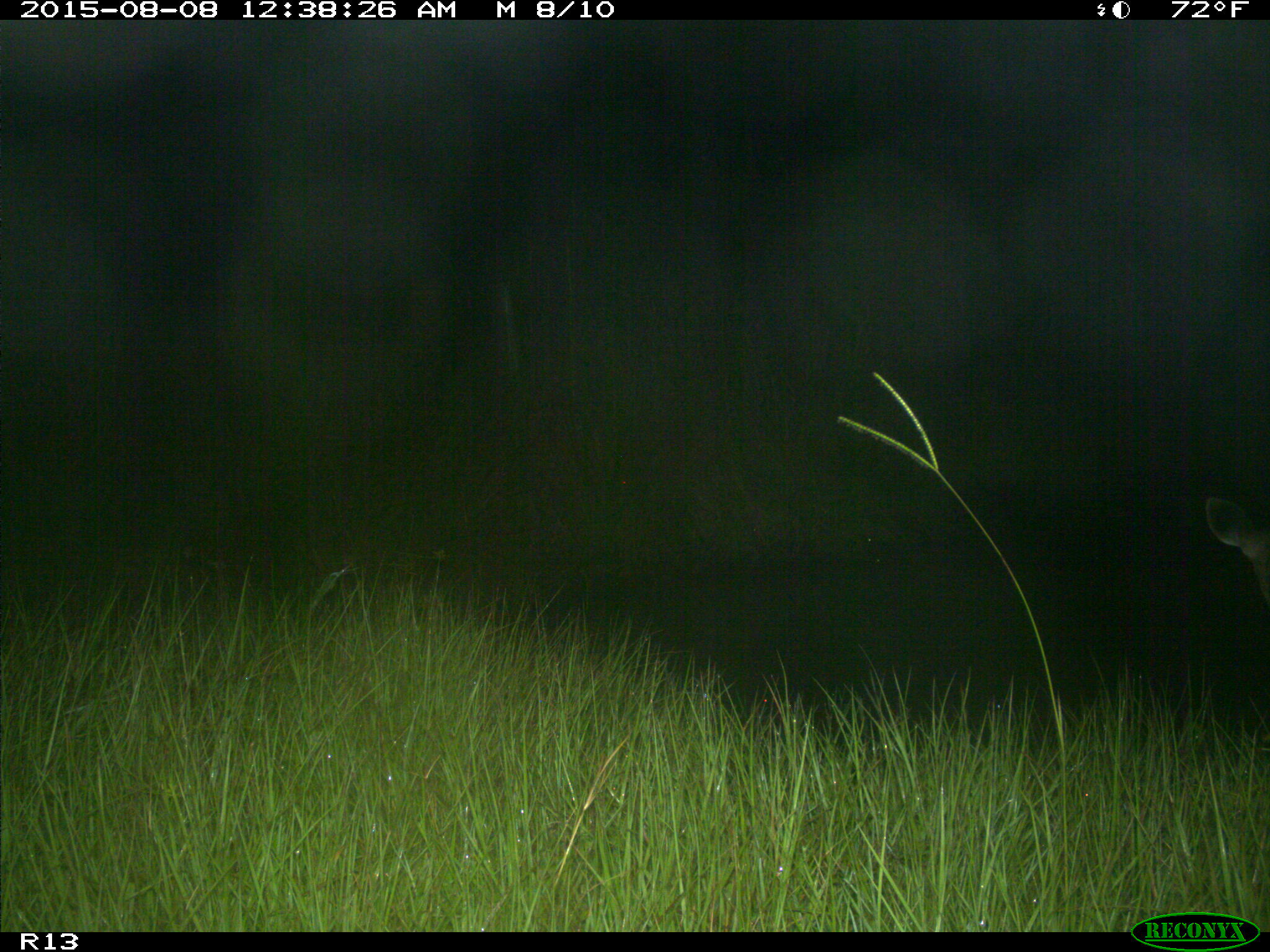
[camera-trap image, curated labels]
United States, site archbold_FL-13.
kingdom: Animalia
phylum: Chordata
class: Mammalia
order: Artiodactyla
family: Cervidae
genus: Odocoileus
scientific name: Odocoileus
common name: deer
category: unidentified deer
Unidentified deer (deer) (Odocoileus).